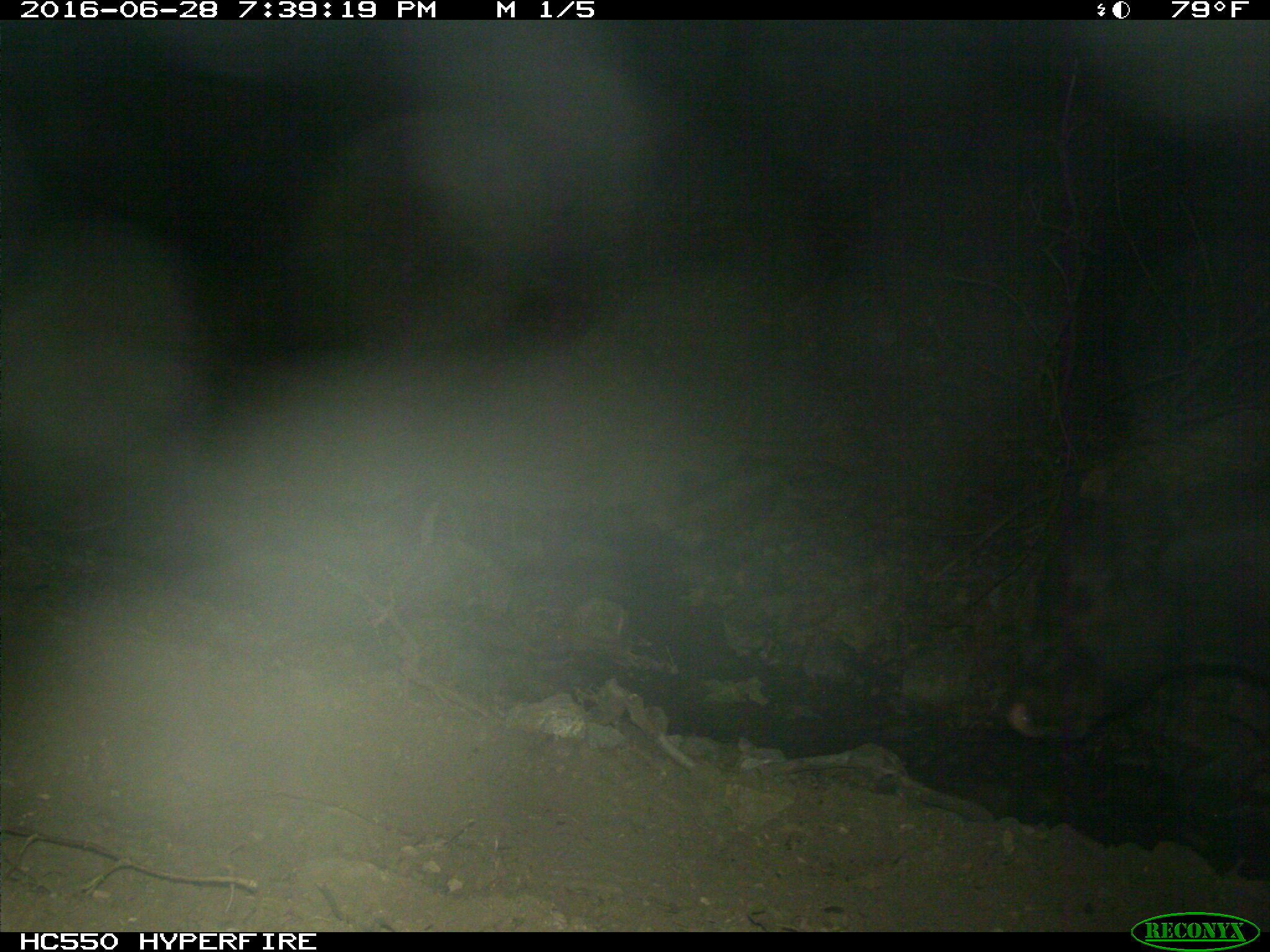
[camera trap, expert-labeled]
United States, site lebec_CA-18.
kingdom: Animalia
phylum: Chordata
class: Mammalia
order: Artiodactyla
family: Bovidae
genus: Bos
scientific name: Bos taurus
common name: domestic cow